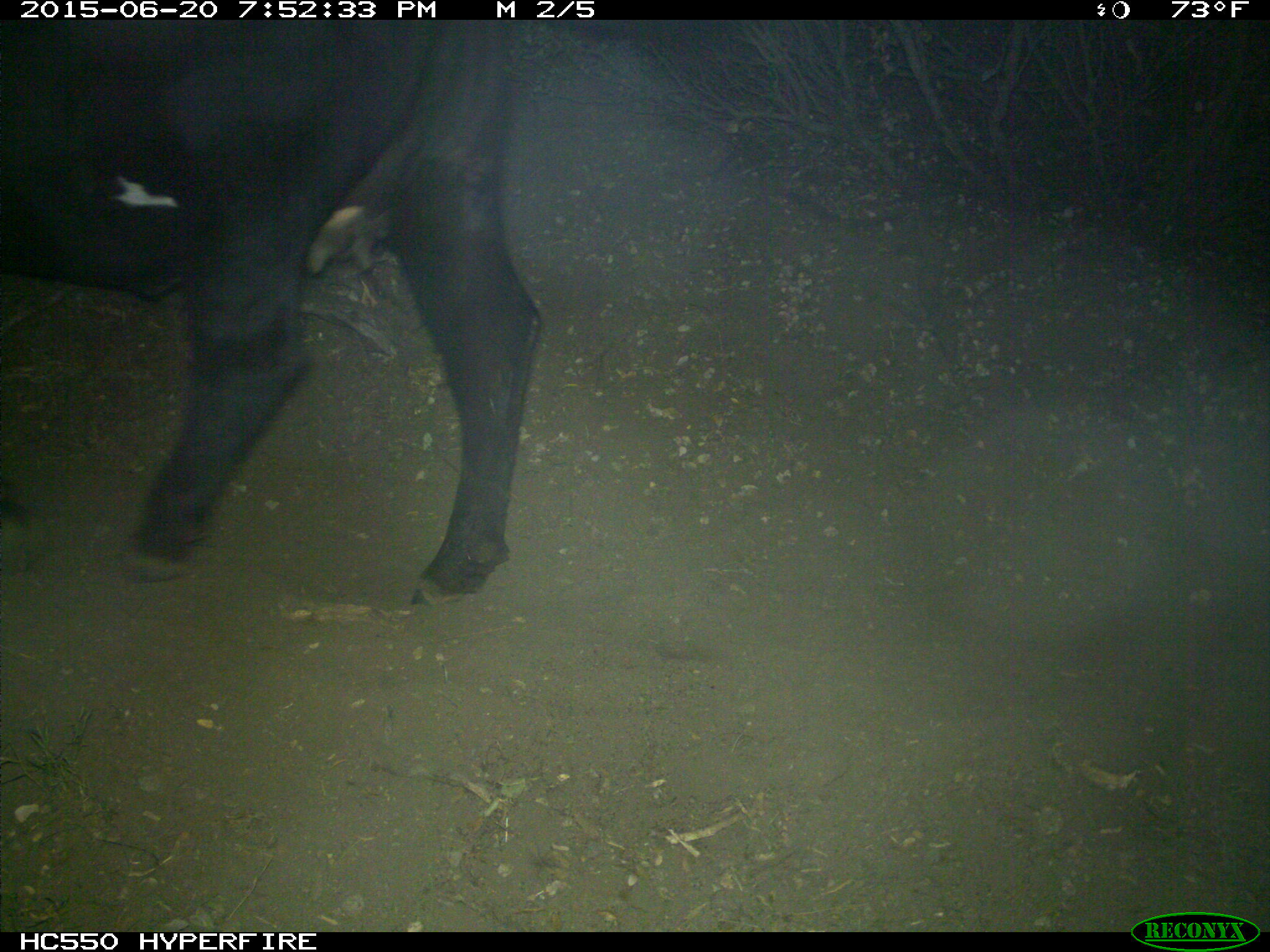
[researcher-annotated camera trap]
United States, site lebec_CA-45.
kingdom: Animalia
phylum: Chordata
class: Mammalia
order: Artiodactyla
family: Bovidae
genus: Bos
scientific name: Bos taurus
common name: domestic cow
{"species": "Bos taurus (domestic cow)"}